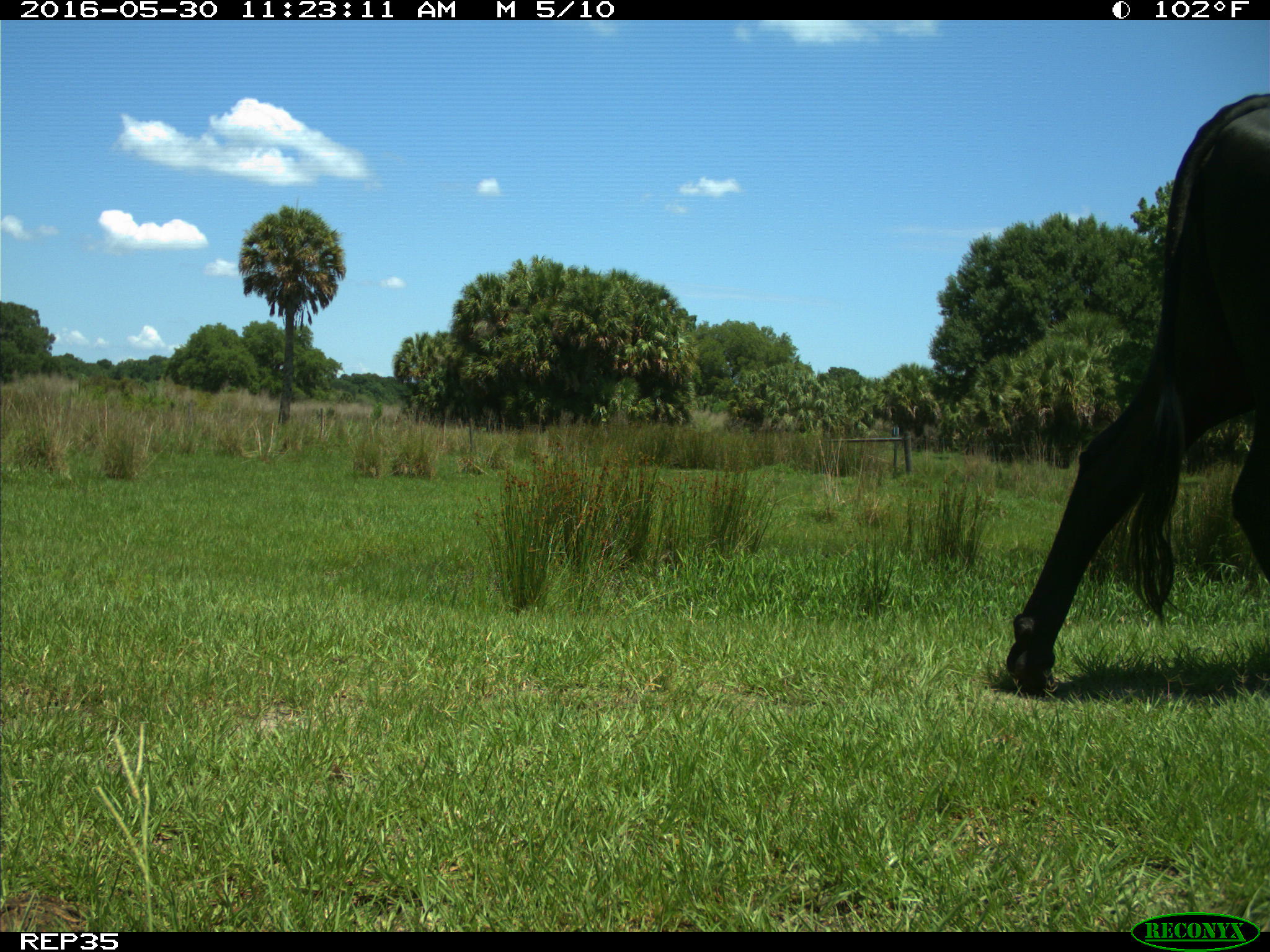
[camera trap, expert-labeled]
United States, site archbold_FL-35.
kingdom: Animalia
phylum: Chordata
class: Mammalia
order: Artiodactyla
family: Bovidae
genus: Bos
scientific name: Bos taurus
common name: domestic cow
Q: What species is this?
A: Bos taurus (domestic cow).